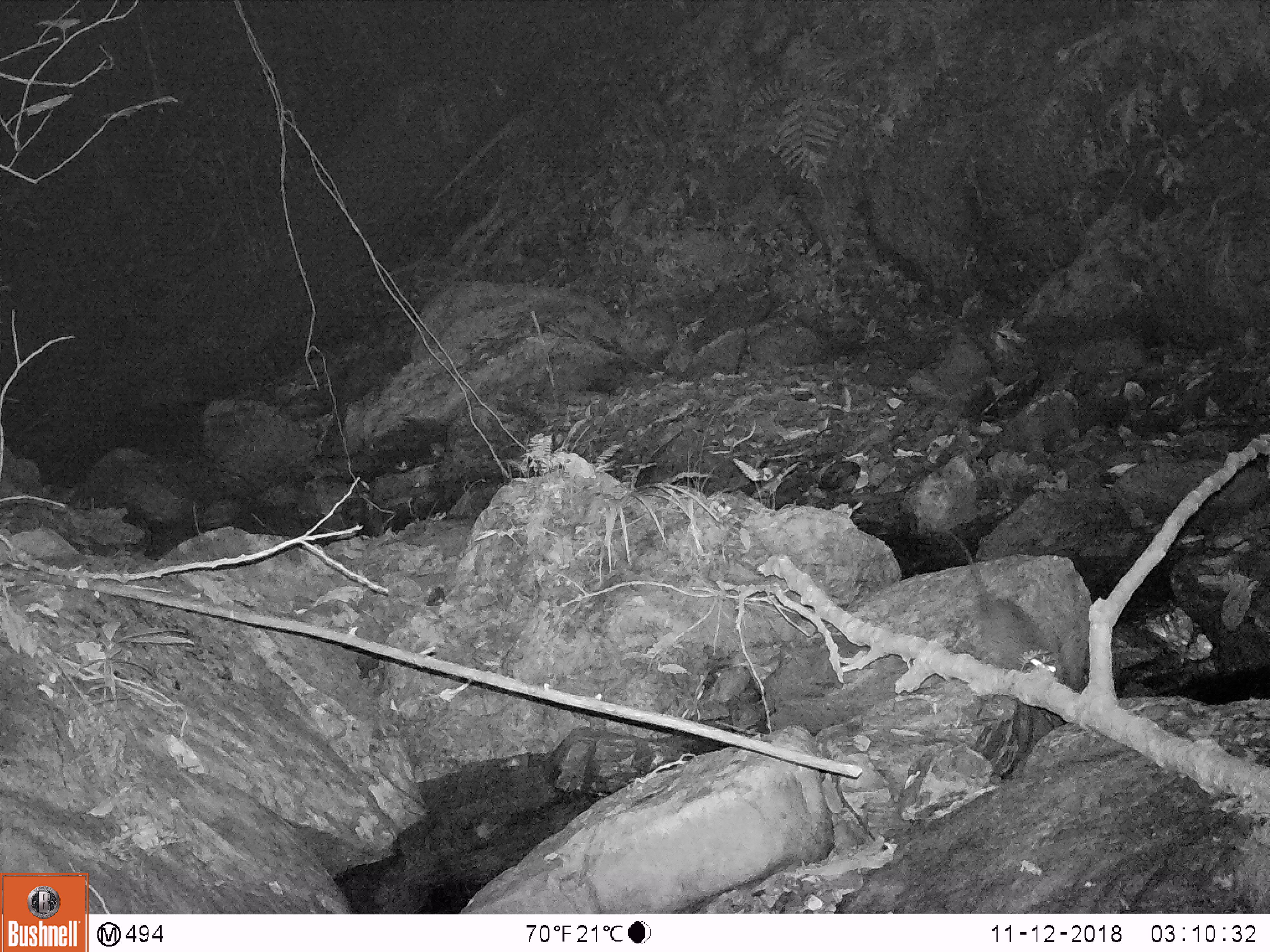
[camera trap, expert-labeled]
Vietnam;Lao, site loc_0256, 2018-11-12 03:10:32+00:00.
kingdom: Animalia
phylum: Chordata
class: Mammalia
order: Rodentia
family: Muridae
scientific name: Muridae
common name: old-world mice and rats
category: unidentified murid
Unidentified murid (old-world mice and rats) (Muridae). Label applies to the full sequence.